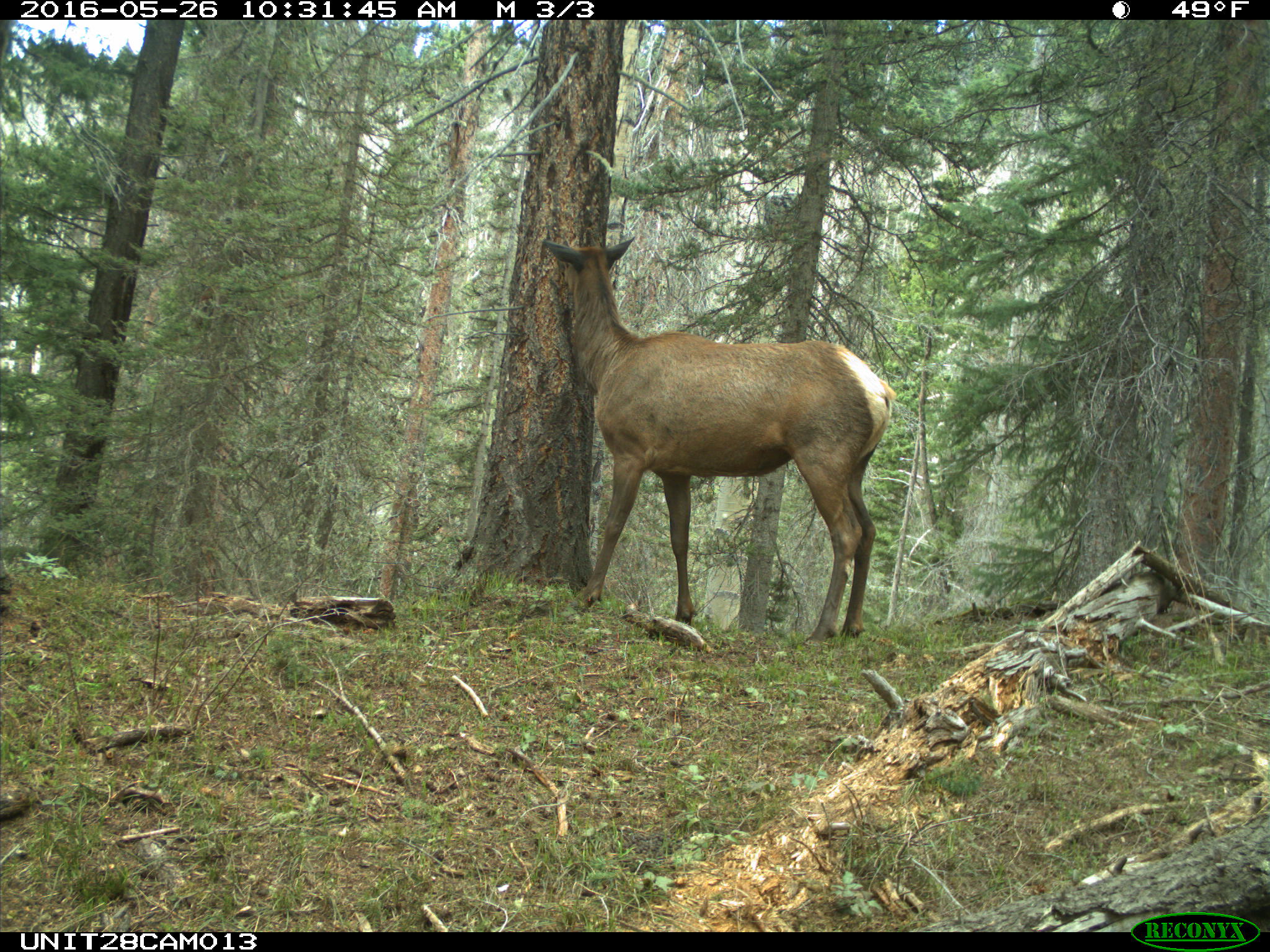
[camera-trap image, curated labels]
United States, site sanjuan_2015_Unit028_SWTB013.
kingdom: Animalia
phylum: Chordata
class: Mammalia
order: Artiodactyla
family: Cervidae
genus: Cervus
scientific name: Cervus elaphus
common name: red deer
Cervus elaphus (red deer).